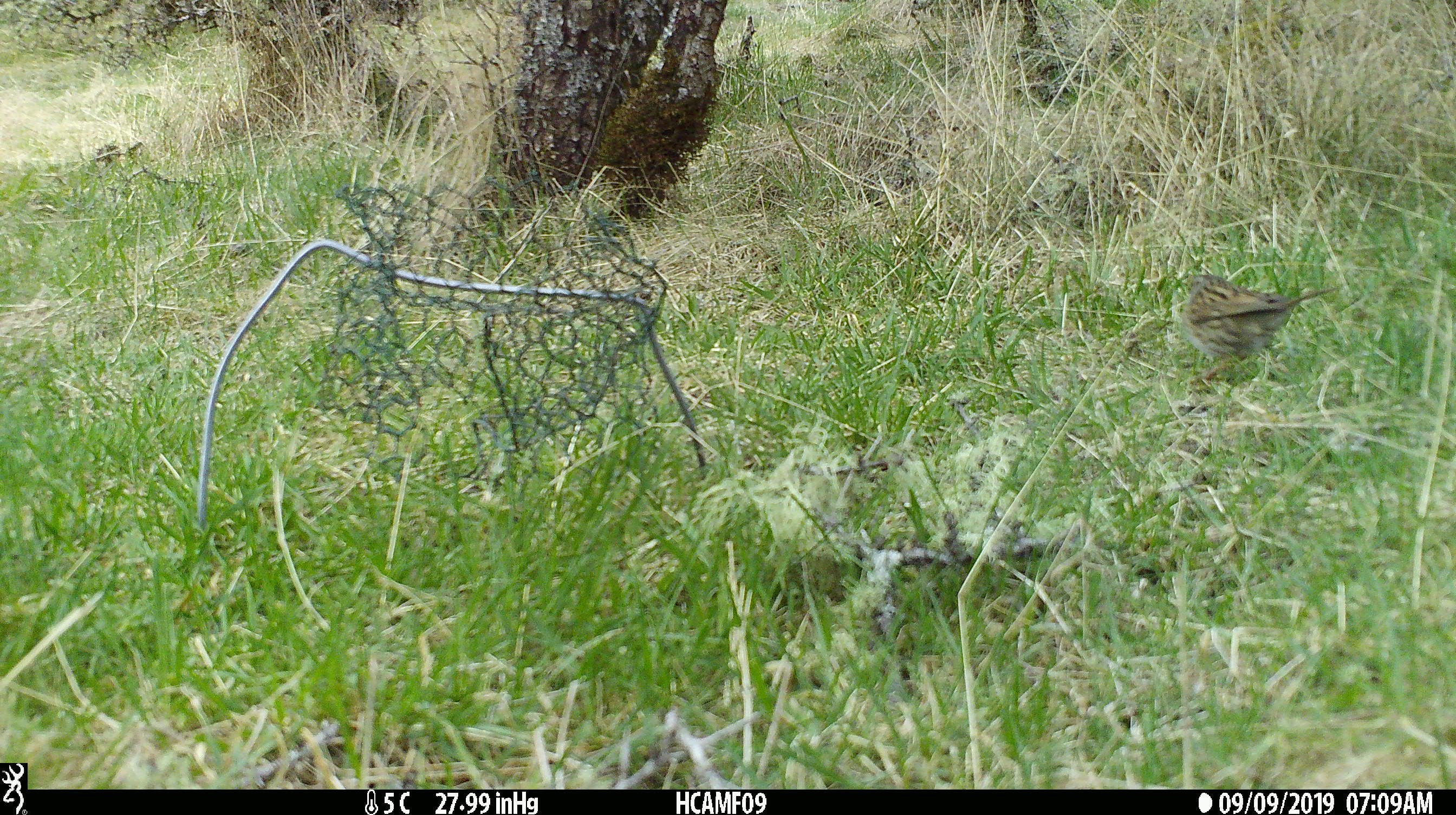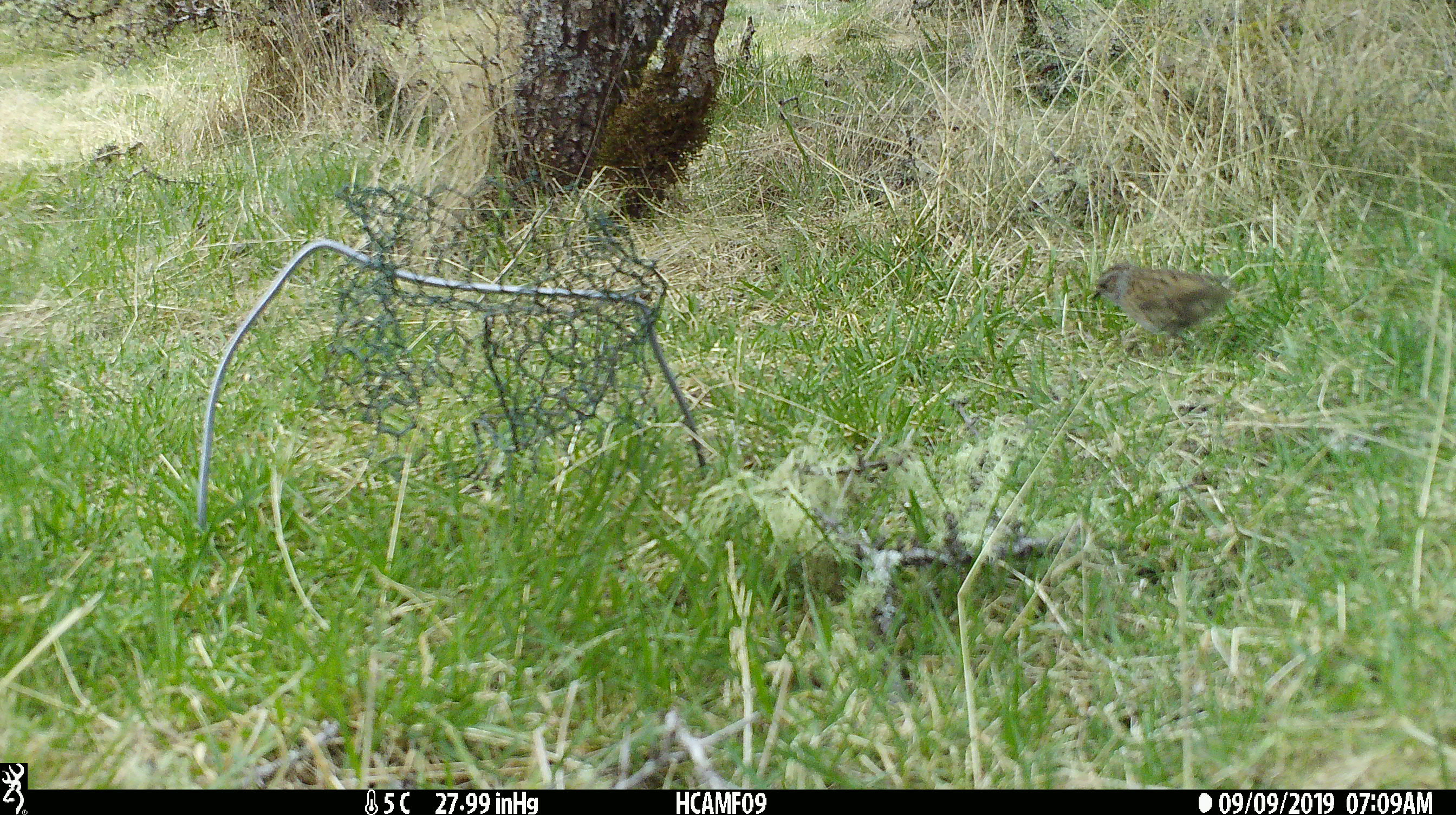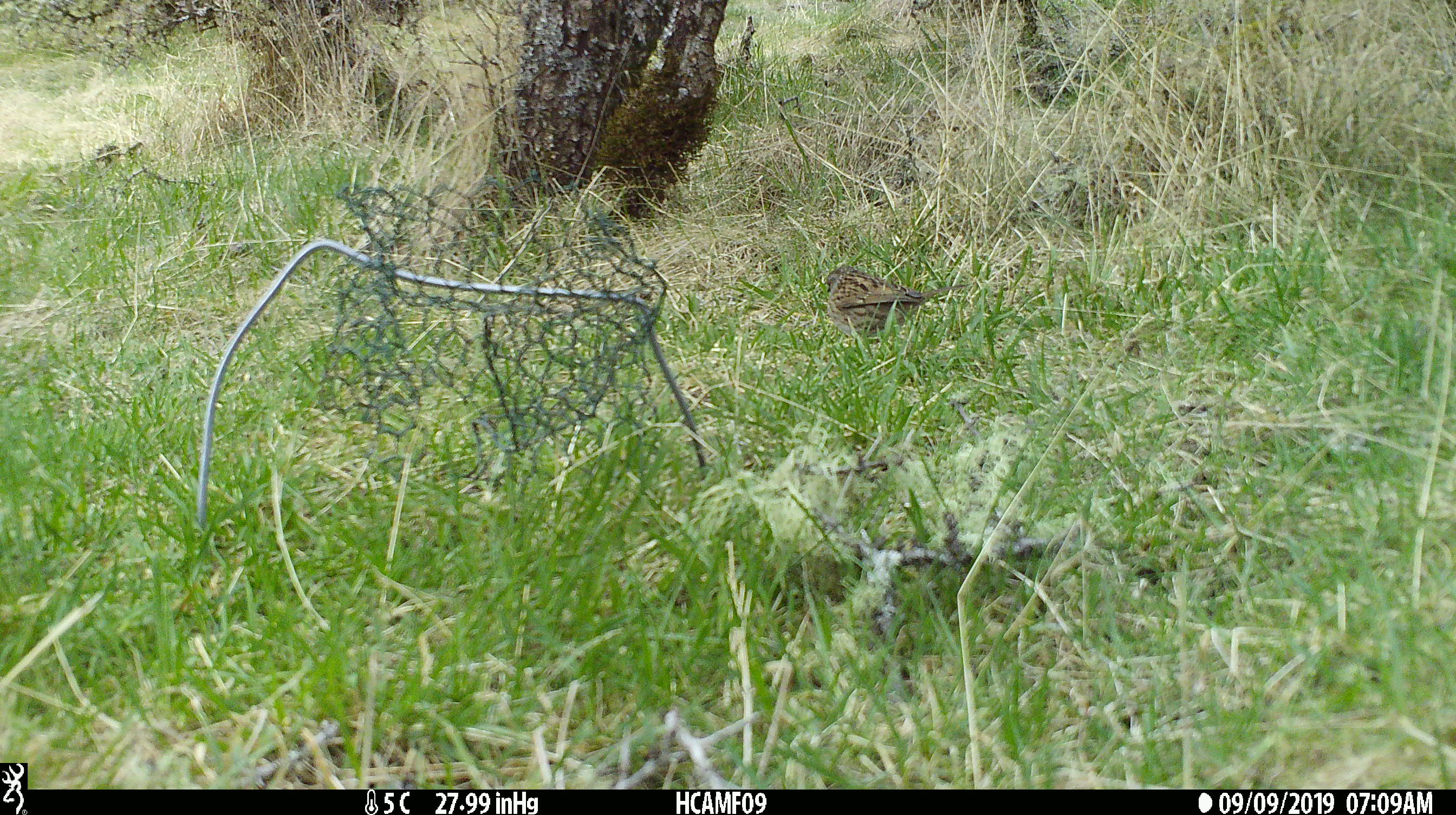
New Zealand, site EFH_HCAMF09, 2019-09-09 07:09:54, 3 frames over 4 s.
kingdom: Animalia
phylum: Chordata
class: Aves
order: Passeriformes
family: Prunellidae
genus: Prunella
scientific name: Prunella modularis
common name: dunnock